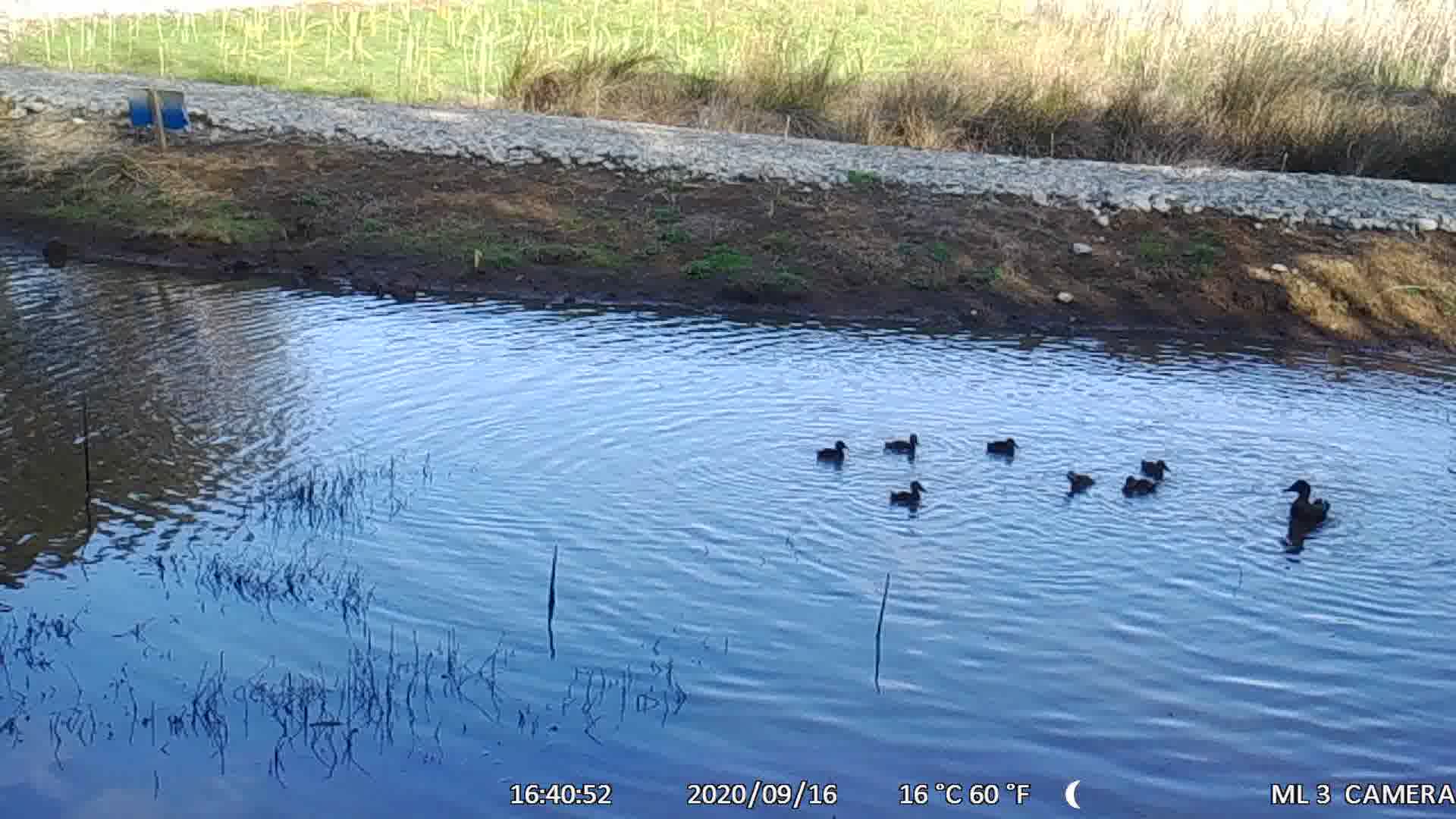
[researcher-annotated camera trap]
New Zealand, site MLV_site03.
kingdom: Animalia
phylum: Chordata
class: Aves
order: Anseriformes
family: Anatidae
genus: Anas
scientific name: Anas chlorotis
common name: brown teal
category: pateke